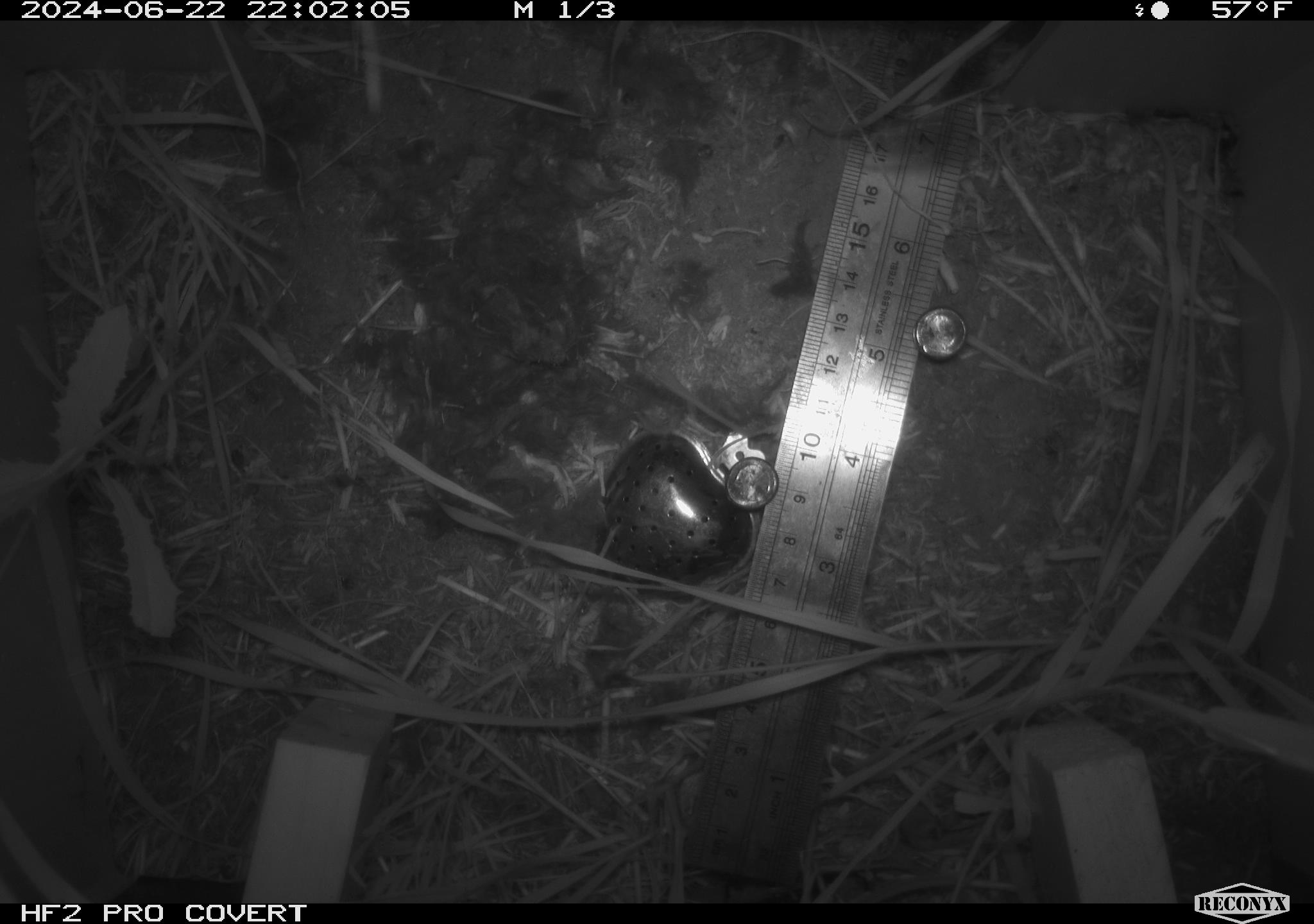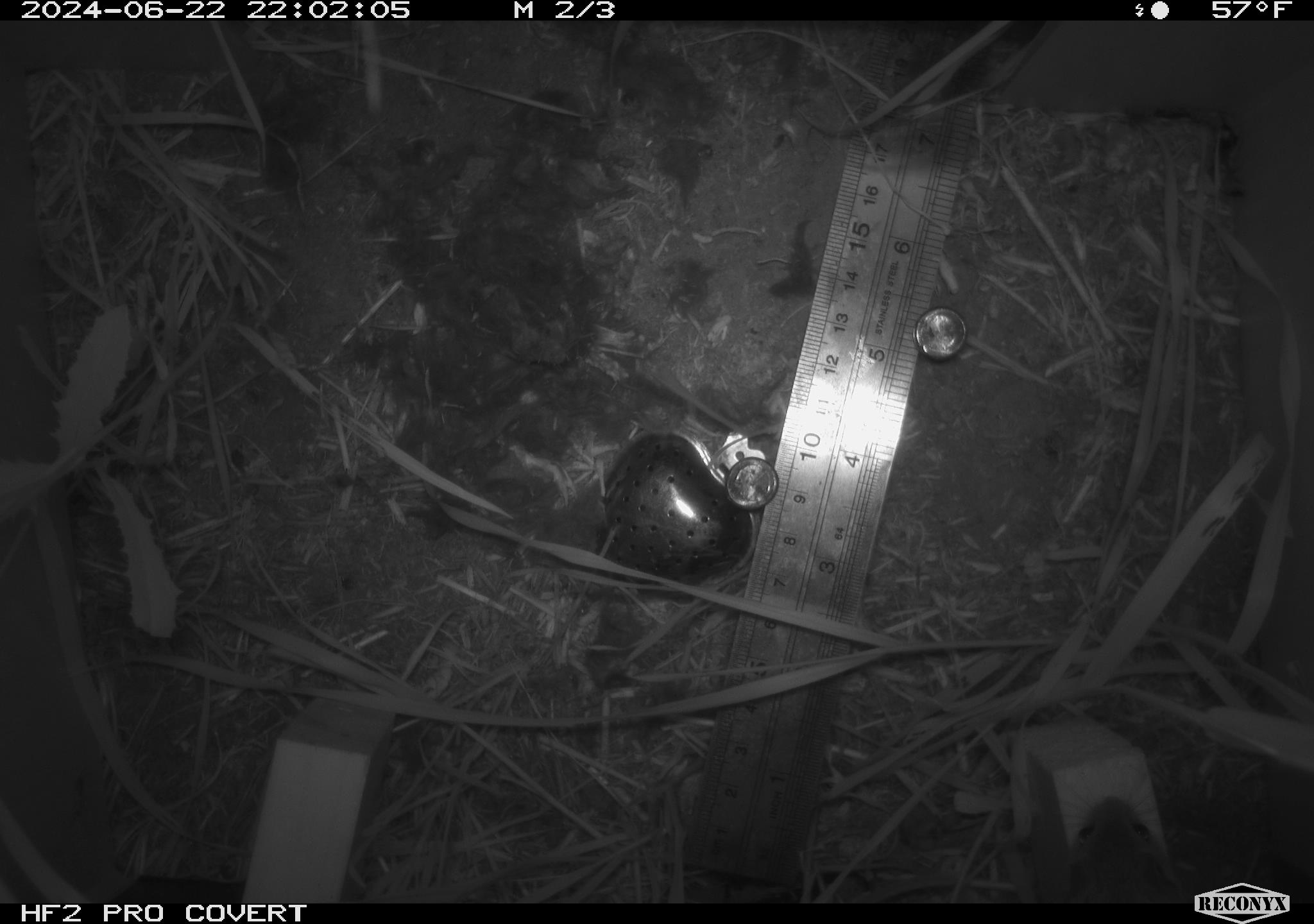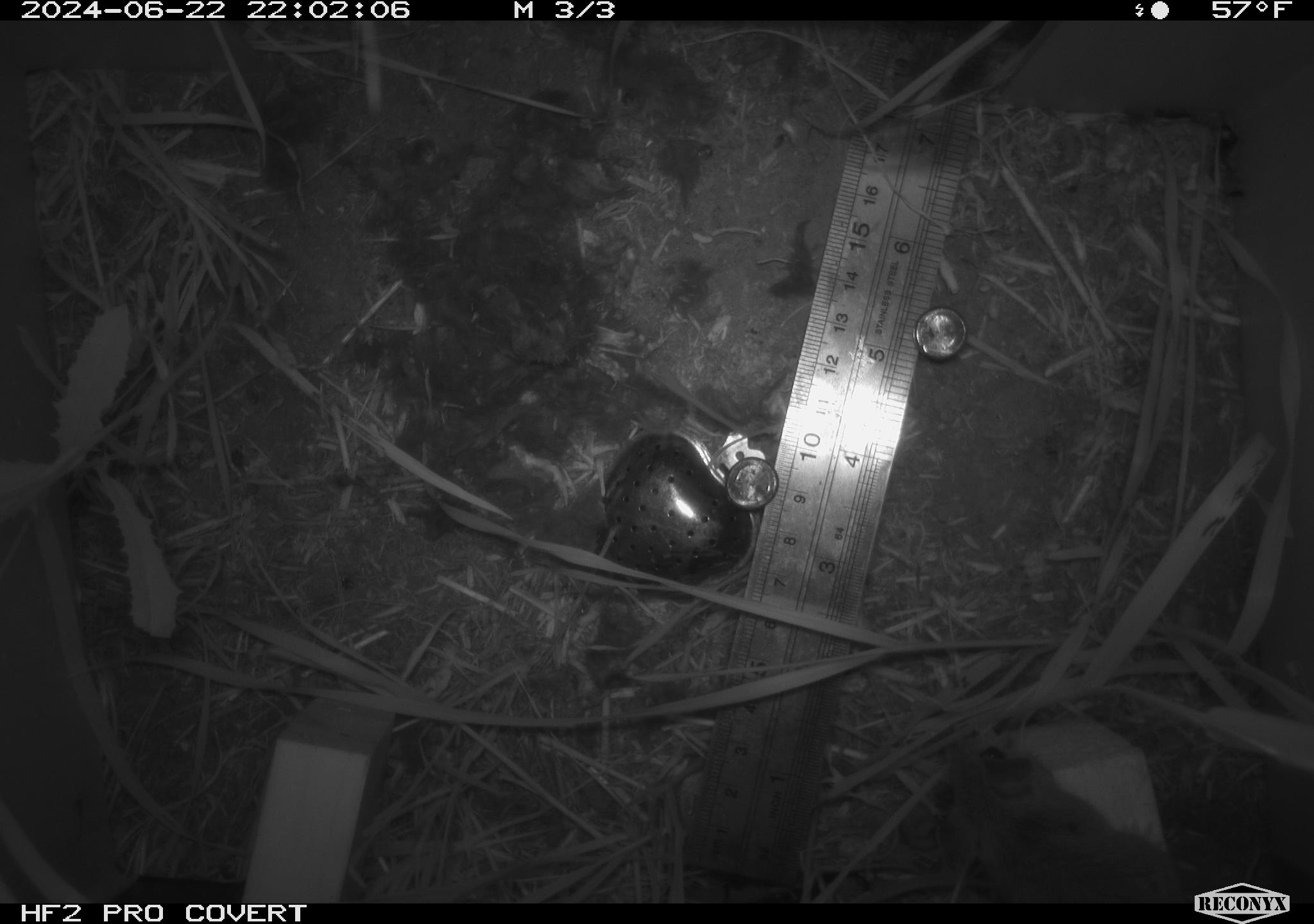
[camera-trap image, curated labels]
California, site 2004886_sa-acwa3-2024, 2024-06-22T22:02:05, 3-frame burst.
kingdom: Animalia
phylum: Chordata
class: Mammalia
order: Rodentia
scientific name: Rodentia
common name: mouse species